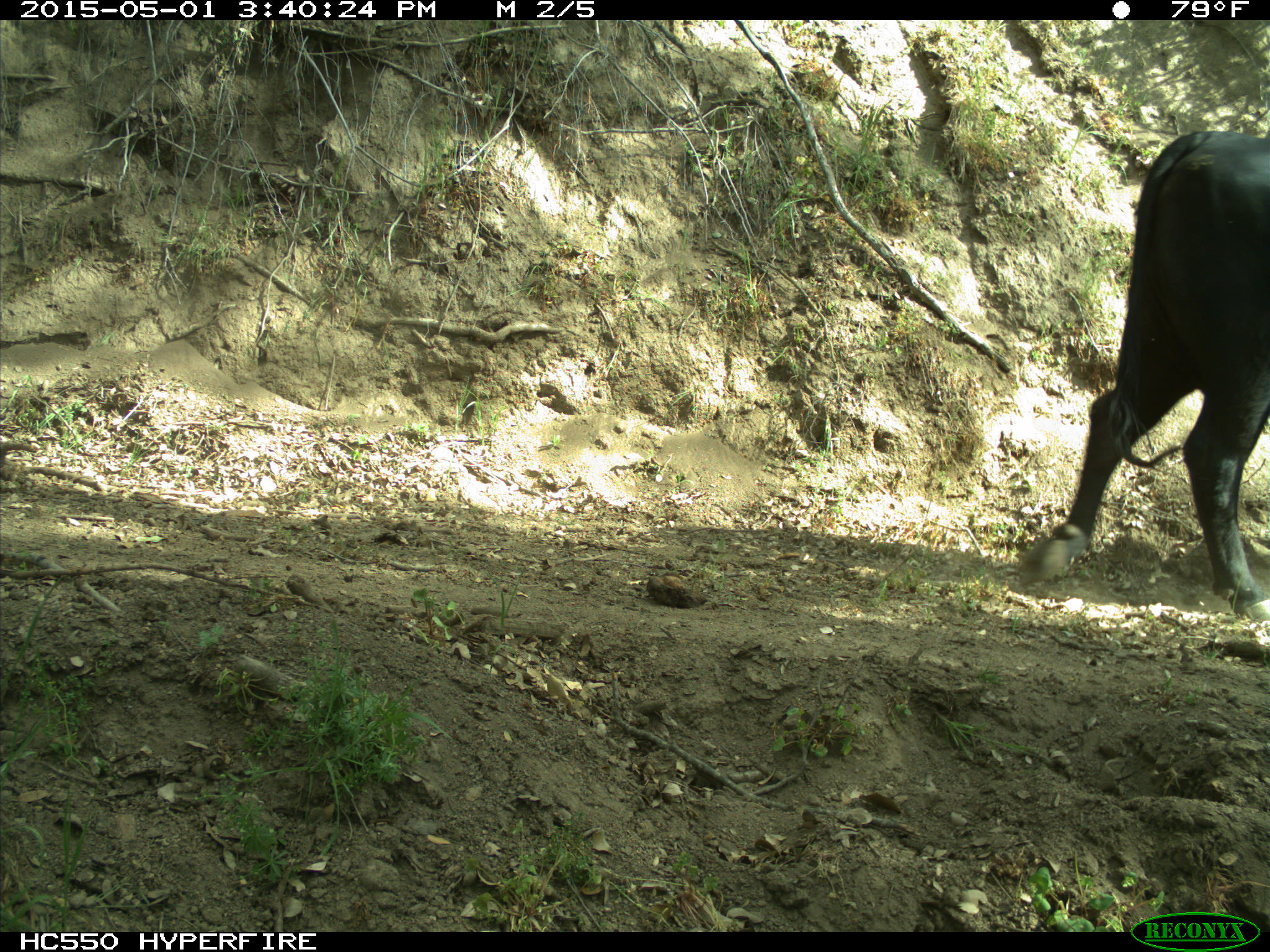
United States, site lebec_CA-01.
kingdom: Animalia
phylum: Chordata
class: Mammalia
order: Artiodactyla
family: Bovidae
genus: Bos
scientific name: Bos taurus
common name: domestic cow